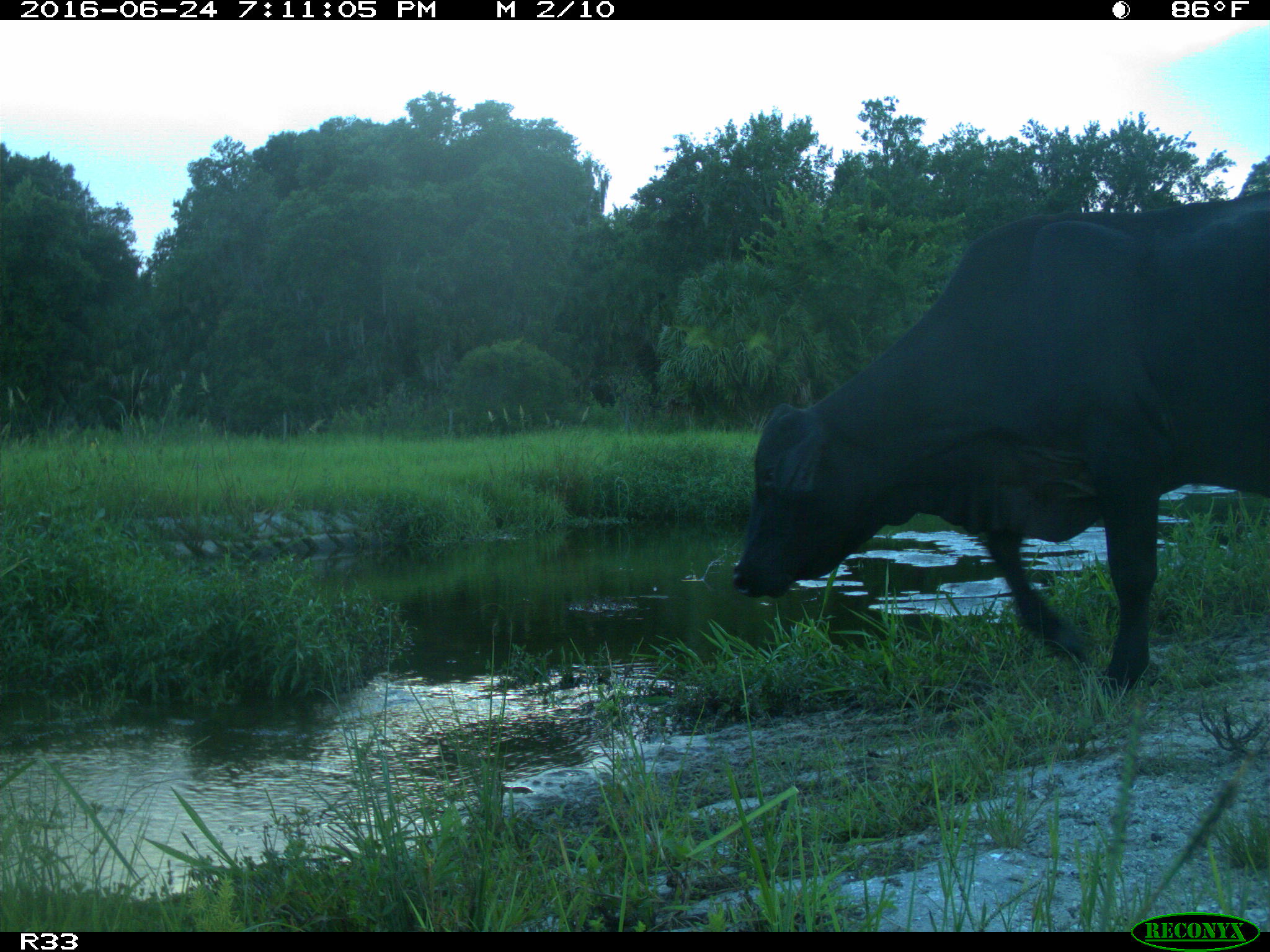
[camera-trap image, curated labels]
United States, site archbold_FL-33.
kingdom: Animalia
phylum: Chordata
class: Mammalia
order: Artiodactyla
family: Bovidae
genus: Bos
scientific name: Bos taurus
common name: domestic cow